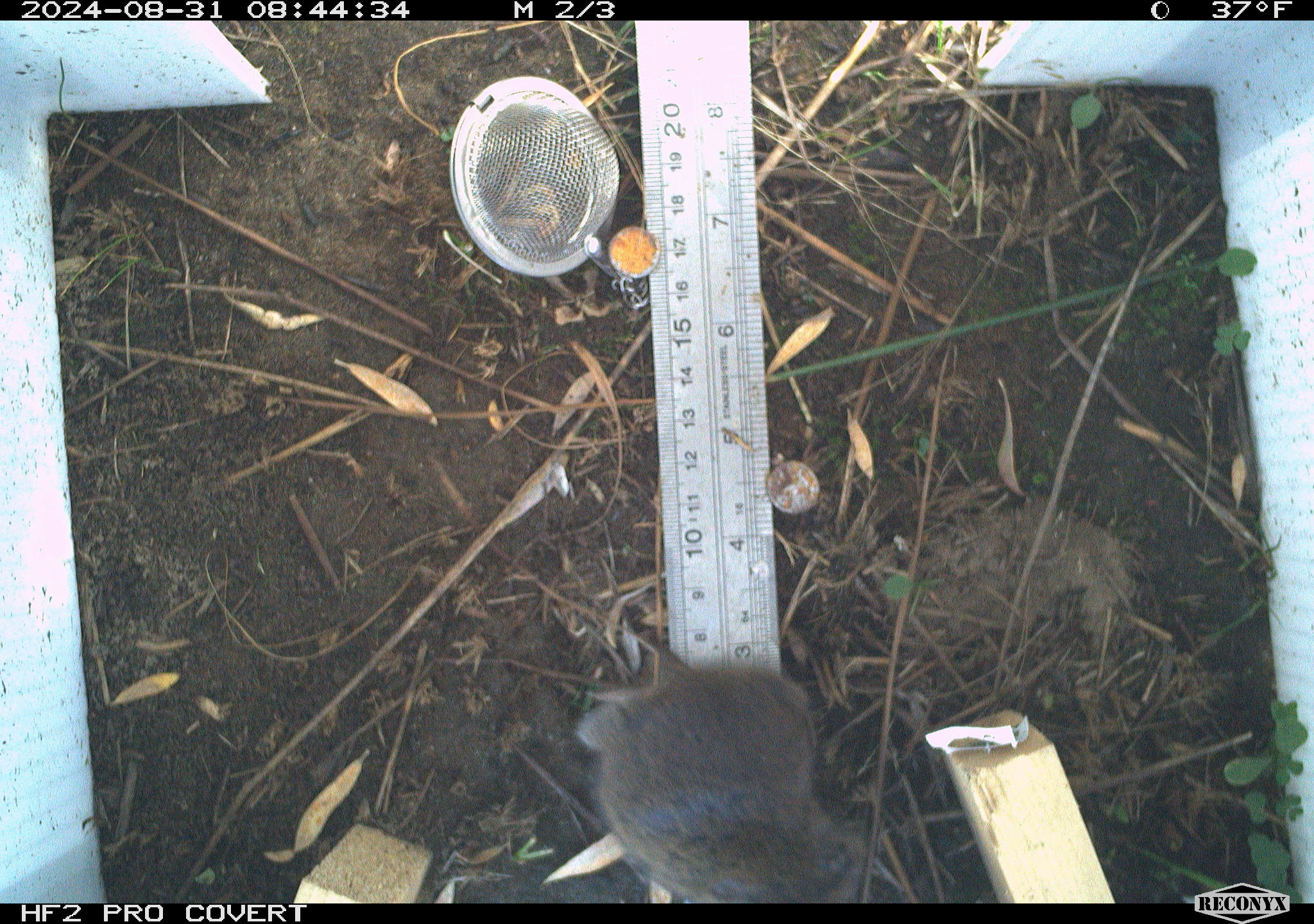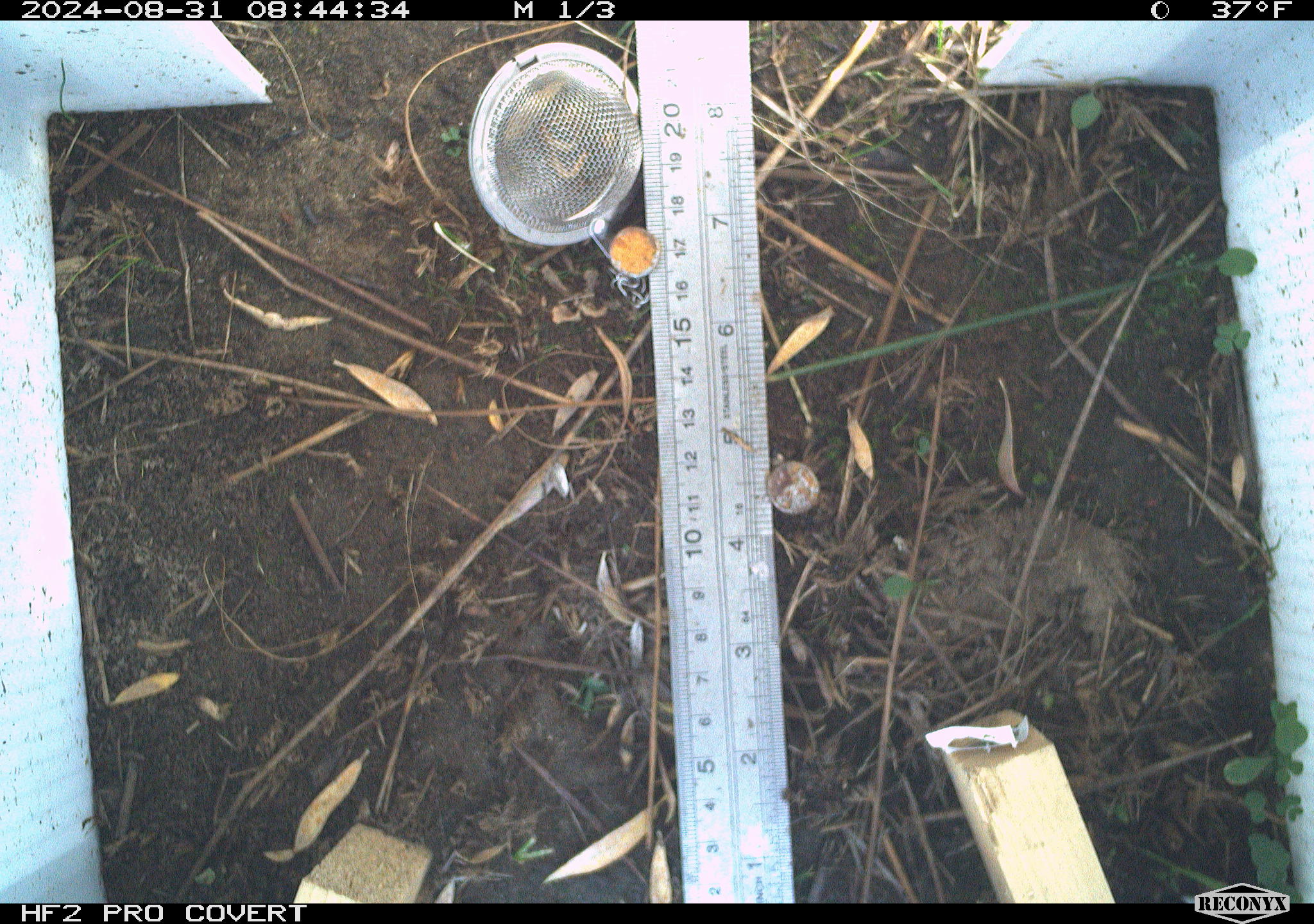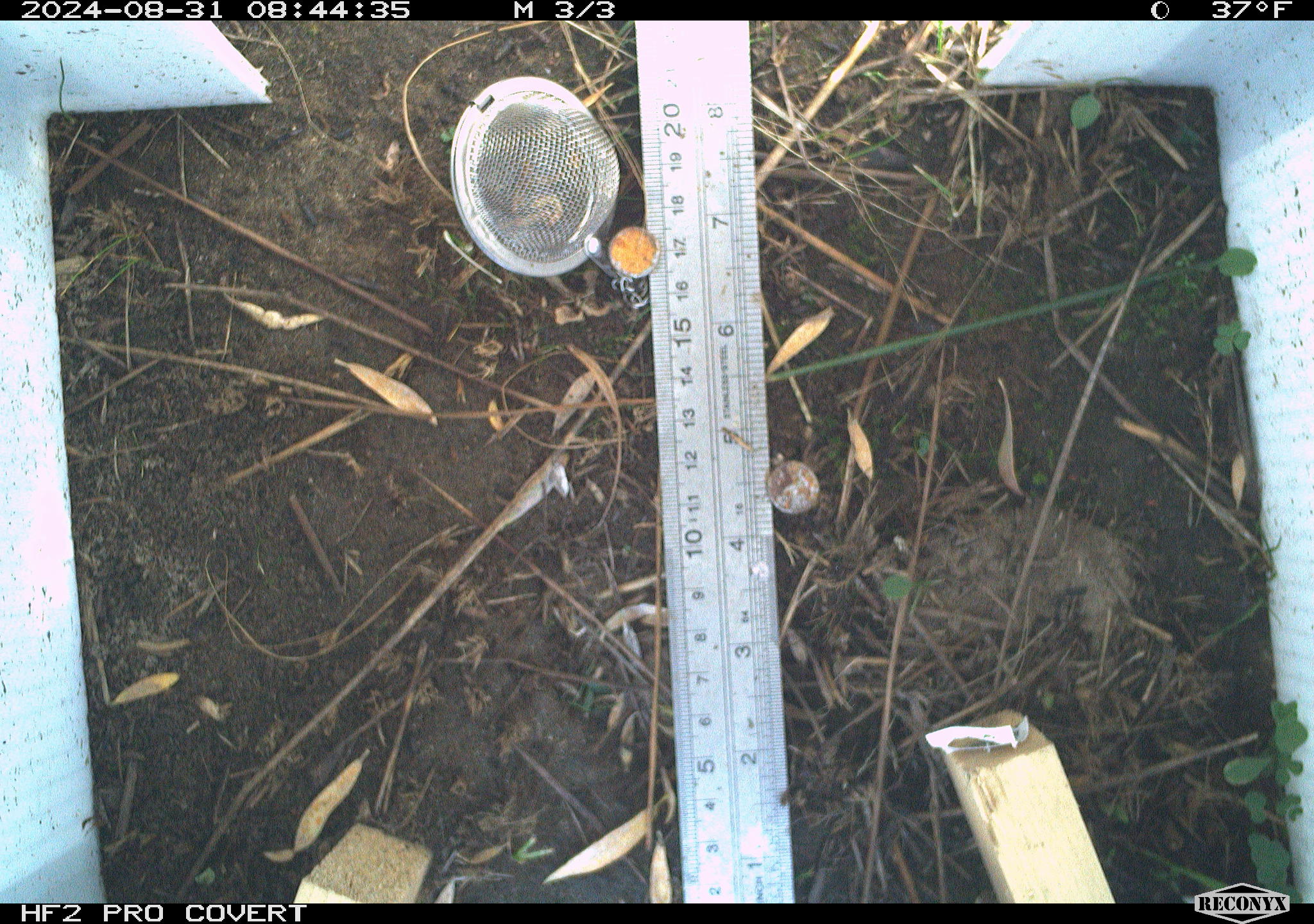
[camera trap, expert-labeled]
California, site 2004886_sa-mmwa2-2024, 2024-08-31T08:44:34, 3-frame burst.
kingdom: Animalia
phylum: Chordata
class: Mammalia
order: Rodentia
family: Cricetidae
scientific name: Arvicolinae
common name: voles, lemmings, and muskrats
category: arvicolinae subfamily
Arvicolinae subfamily (voles, lemmings, and muskrats) (Arvicolinae).